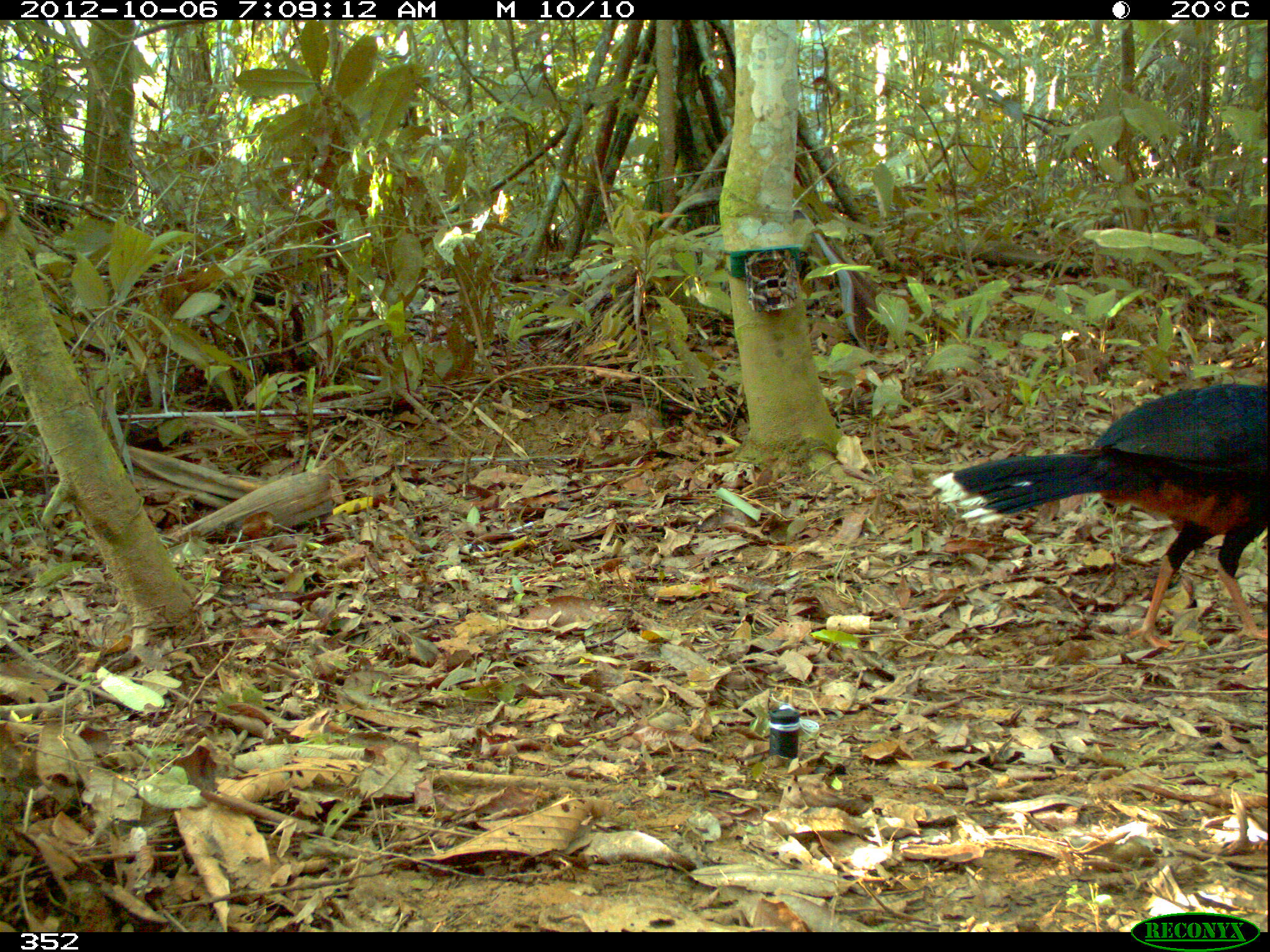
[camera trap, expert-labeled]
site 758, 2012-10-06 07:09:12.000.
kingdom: Animalia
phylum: Chordata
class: Aves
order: Galliformes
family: Cracidae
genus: Mitu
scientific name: Mitu tuberosum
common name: razor-billed curassow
Mitu tuberosum (razor-billed curassow).